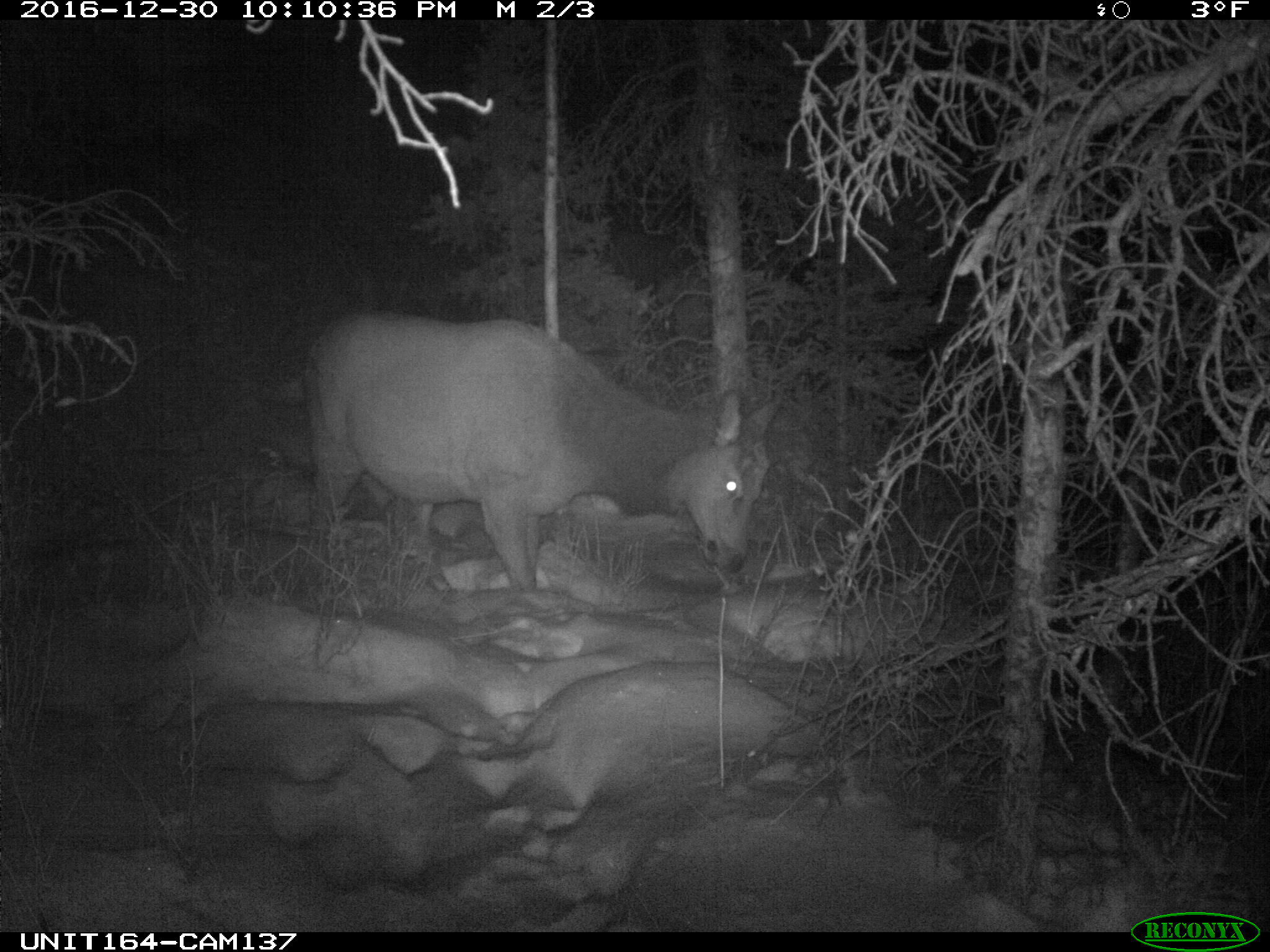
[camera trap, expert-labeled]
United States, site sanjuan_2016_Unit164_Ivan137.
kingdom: Animalia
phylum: Chordata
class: Mammalia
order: Artiodactyla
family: Cervidae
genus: Cervus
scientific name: Cervus elaphus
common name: red deer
Cervus elaphus (red deer).